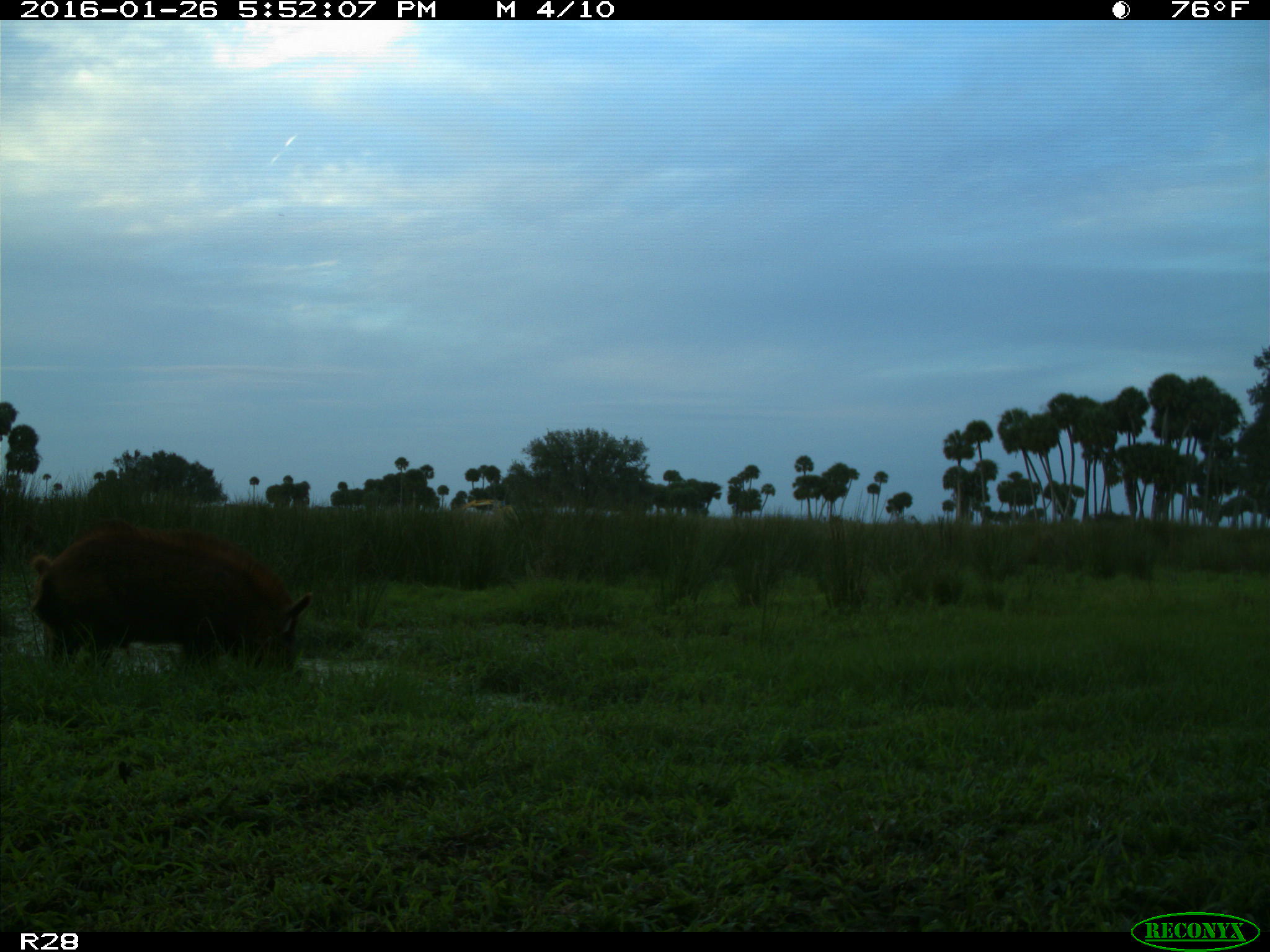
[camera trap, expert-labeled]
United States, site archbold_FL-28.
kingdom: Animalia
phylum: Chordata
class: Mammalia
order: Artiodactyla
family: Suidae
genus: Sus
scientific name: Sus scrofa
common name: wild boar